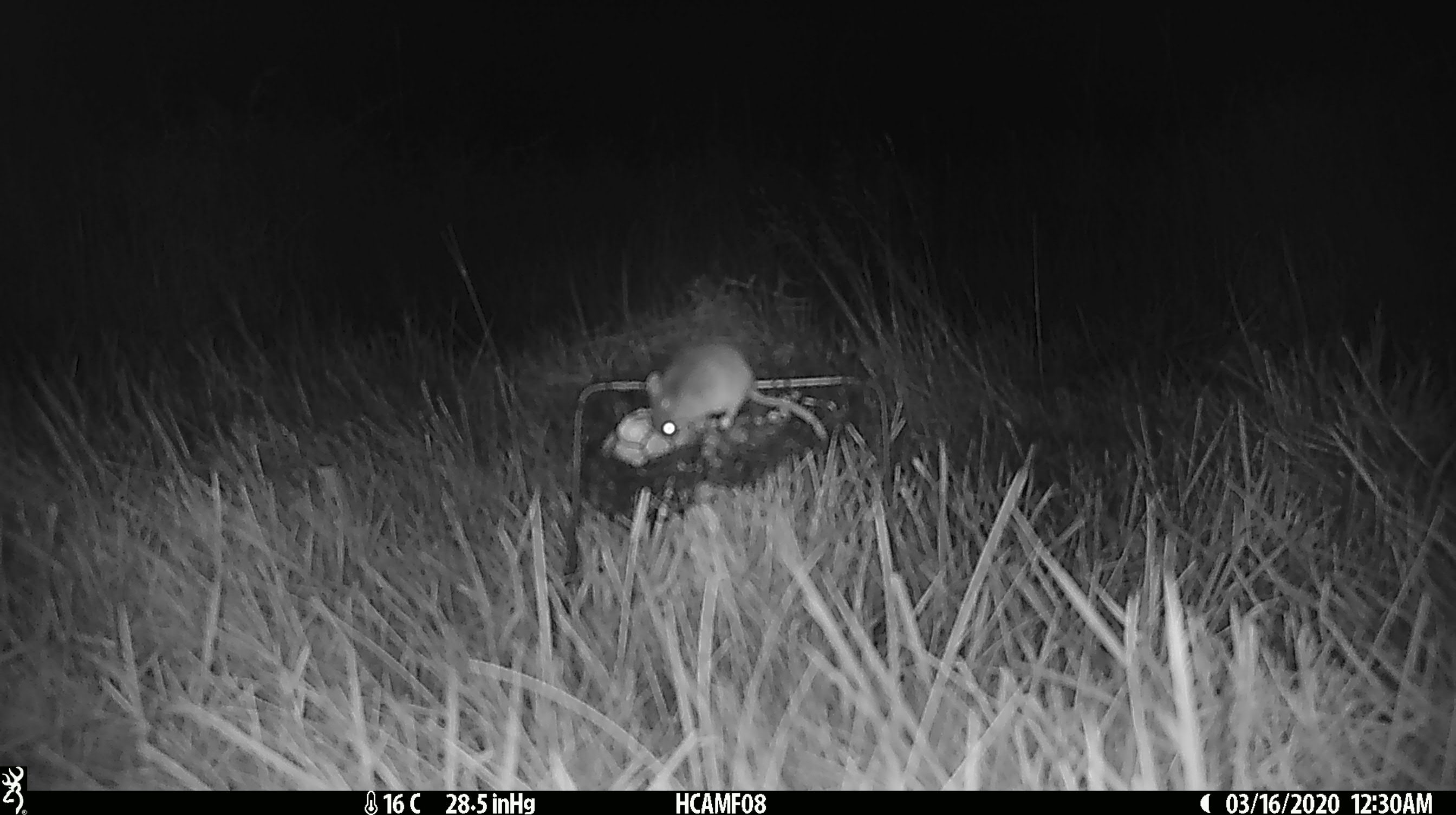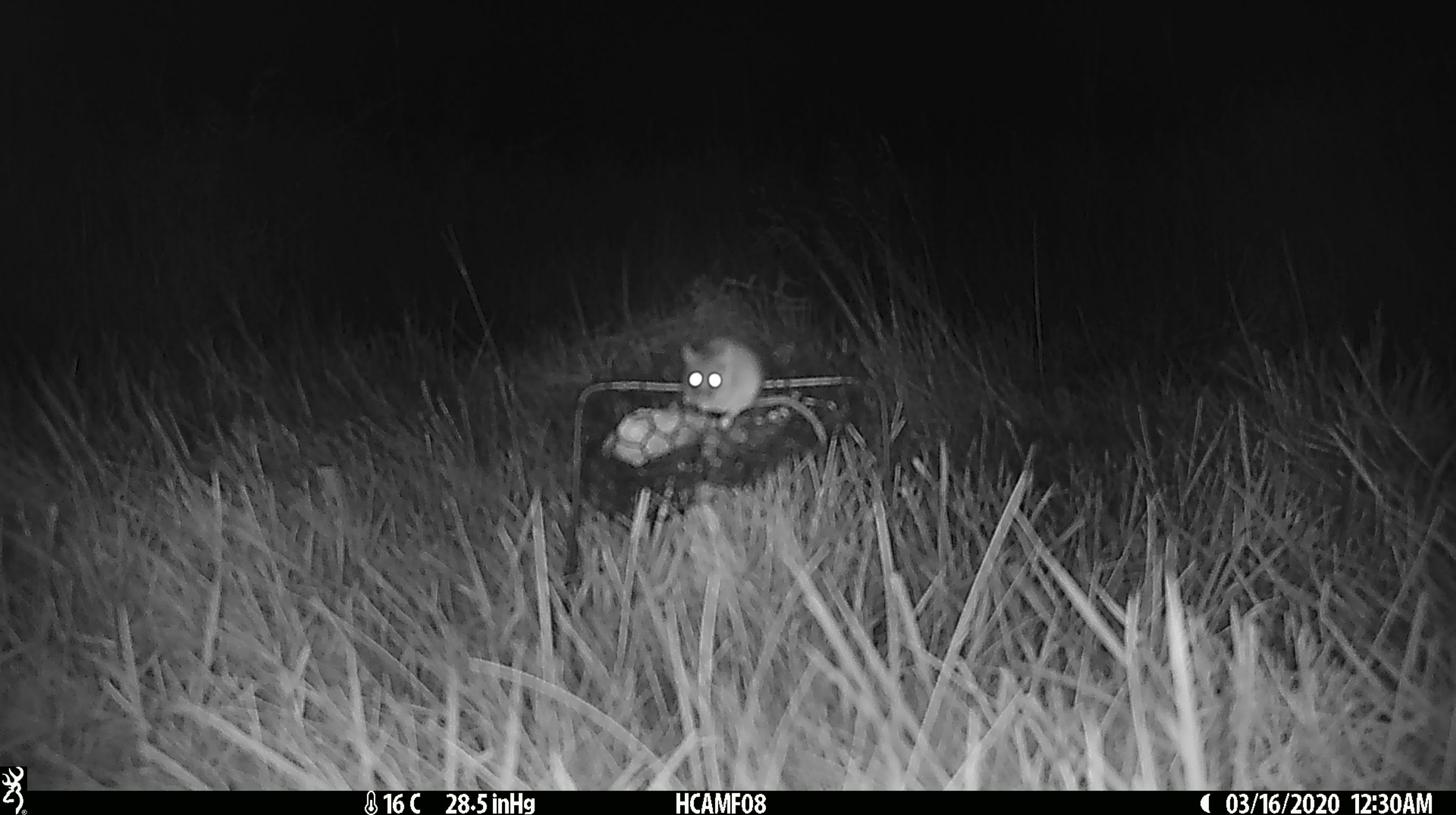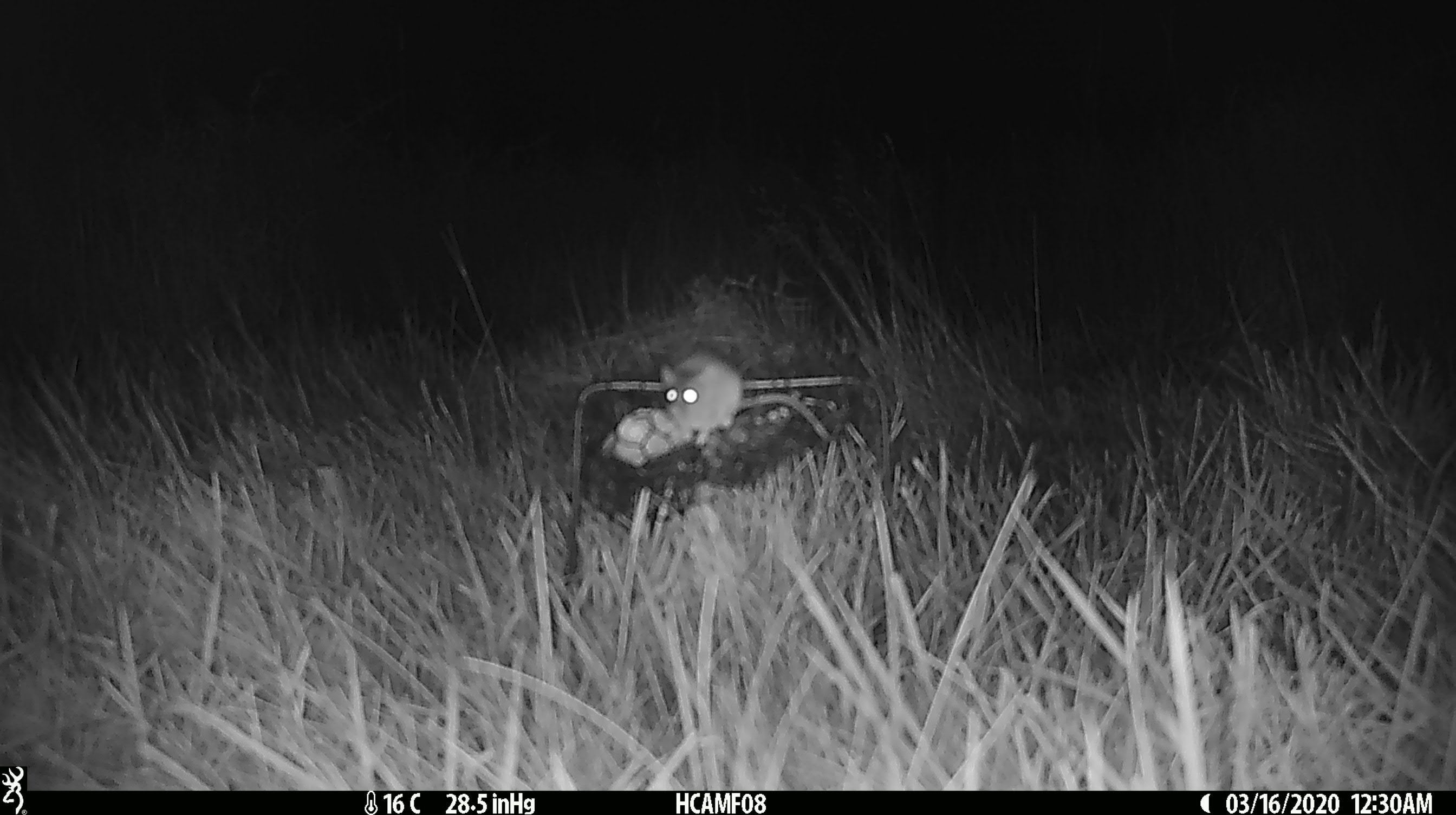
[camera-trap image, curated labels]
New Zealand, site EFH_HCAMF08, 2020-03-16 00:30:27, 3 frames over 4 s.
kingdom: Animalia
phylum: Chordata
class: Mammalia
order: Rodentia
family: Muridae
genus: Mus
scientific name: Mus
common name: mouse